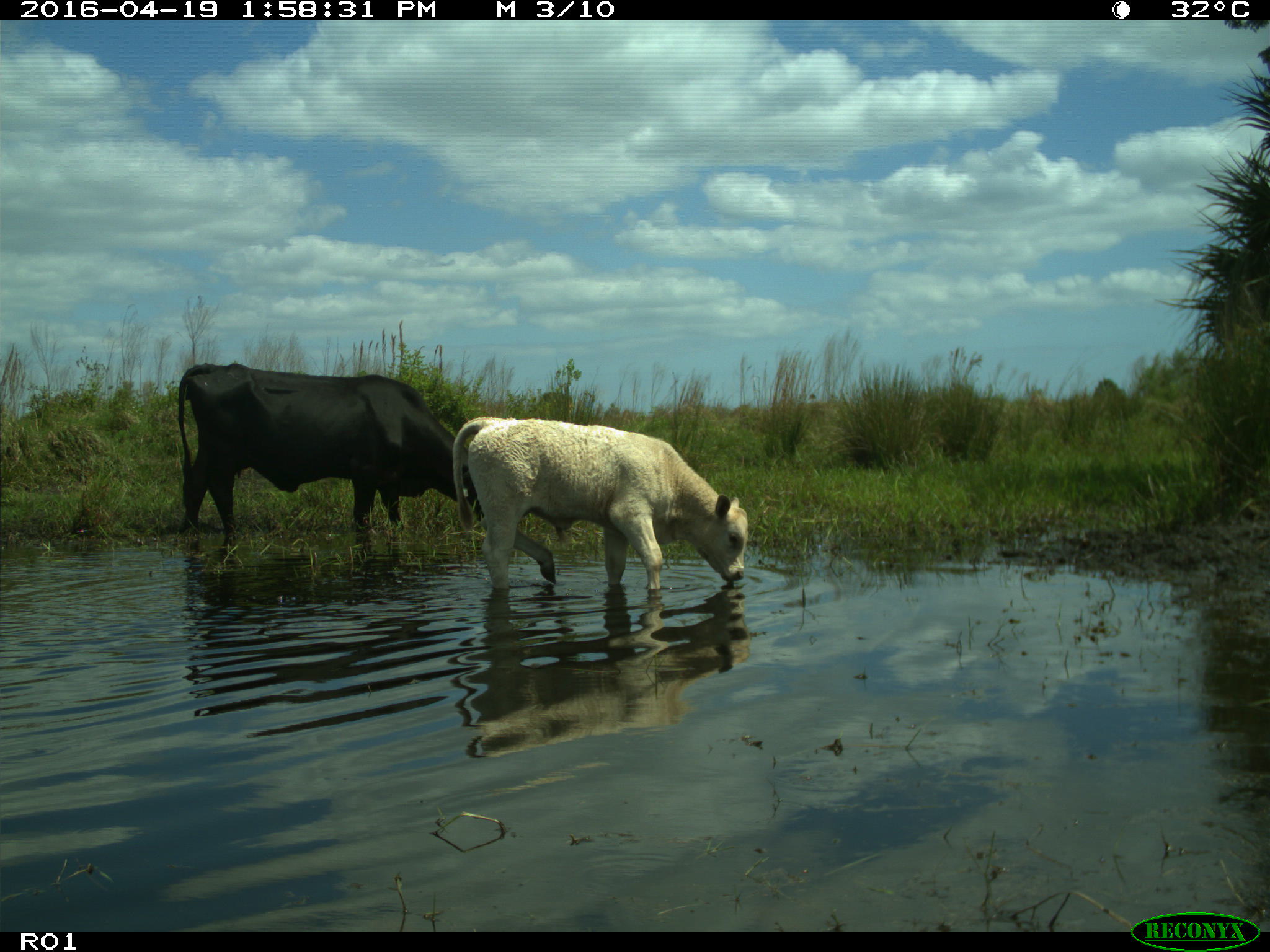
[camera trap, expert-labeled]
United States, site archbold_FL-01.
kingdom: Animalia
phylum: Chordata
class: Mammalia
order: Artiodactyla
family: Bovidae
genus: Bos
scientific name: Bos taurus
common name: domestic cow